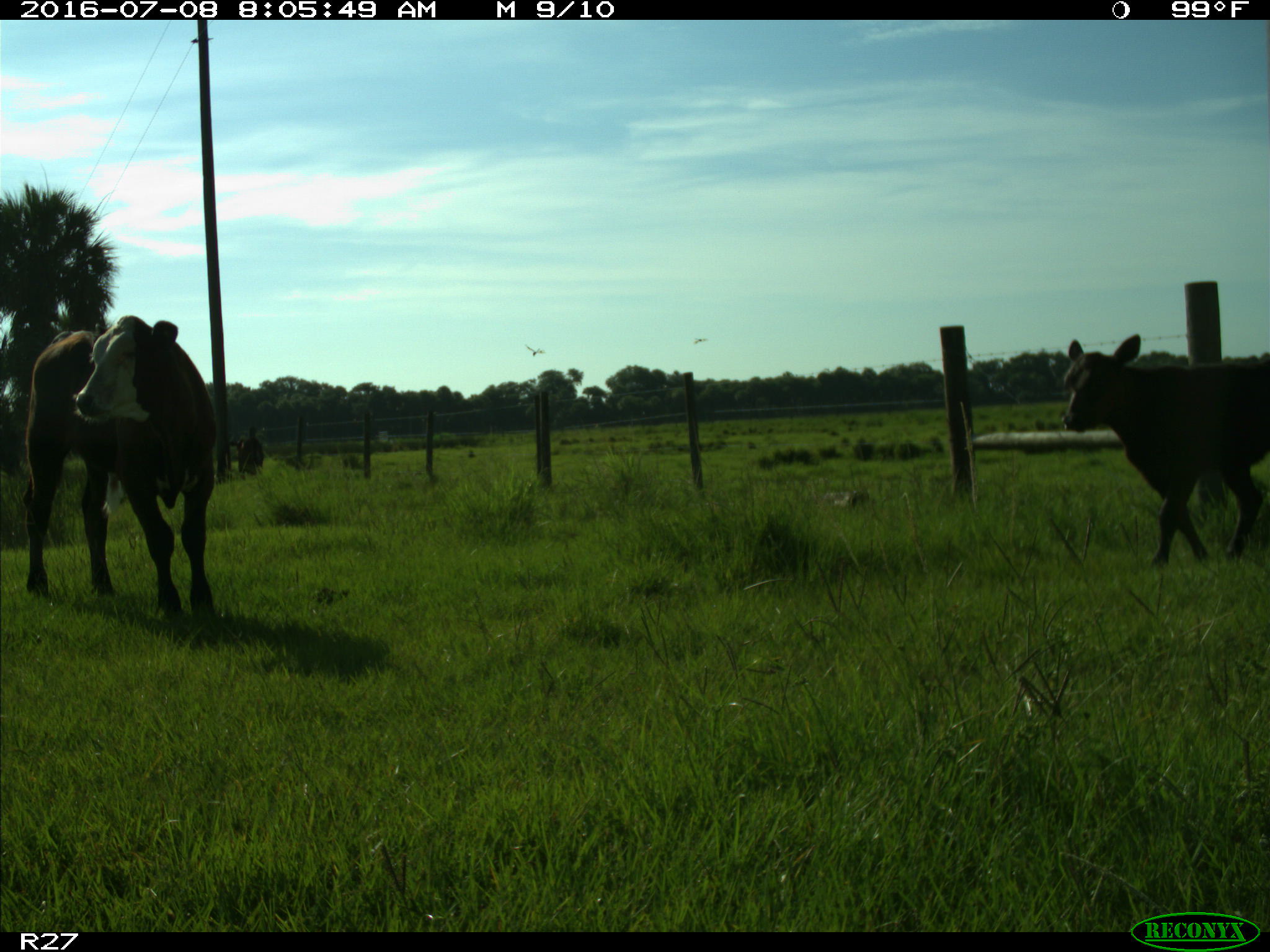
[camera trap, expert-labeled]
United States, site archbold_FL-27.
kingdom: Animalia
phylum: Chordata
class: Mammalia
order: Artiodactyla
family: Bovidae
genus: Bos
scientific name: Bos taurus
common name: domestic cow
Bos taurus (domestic cow).